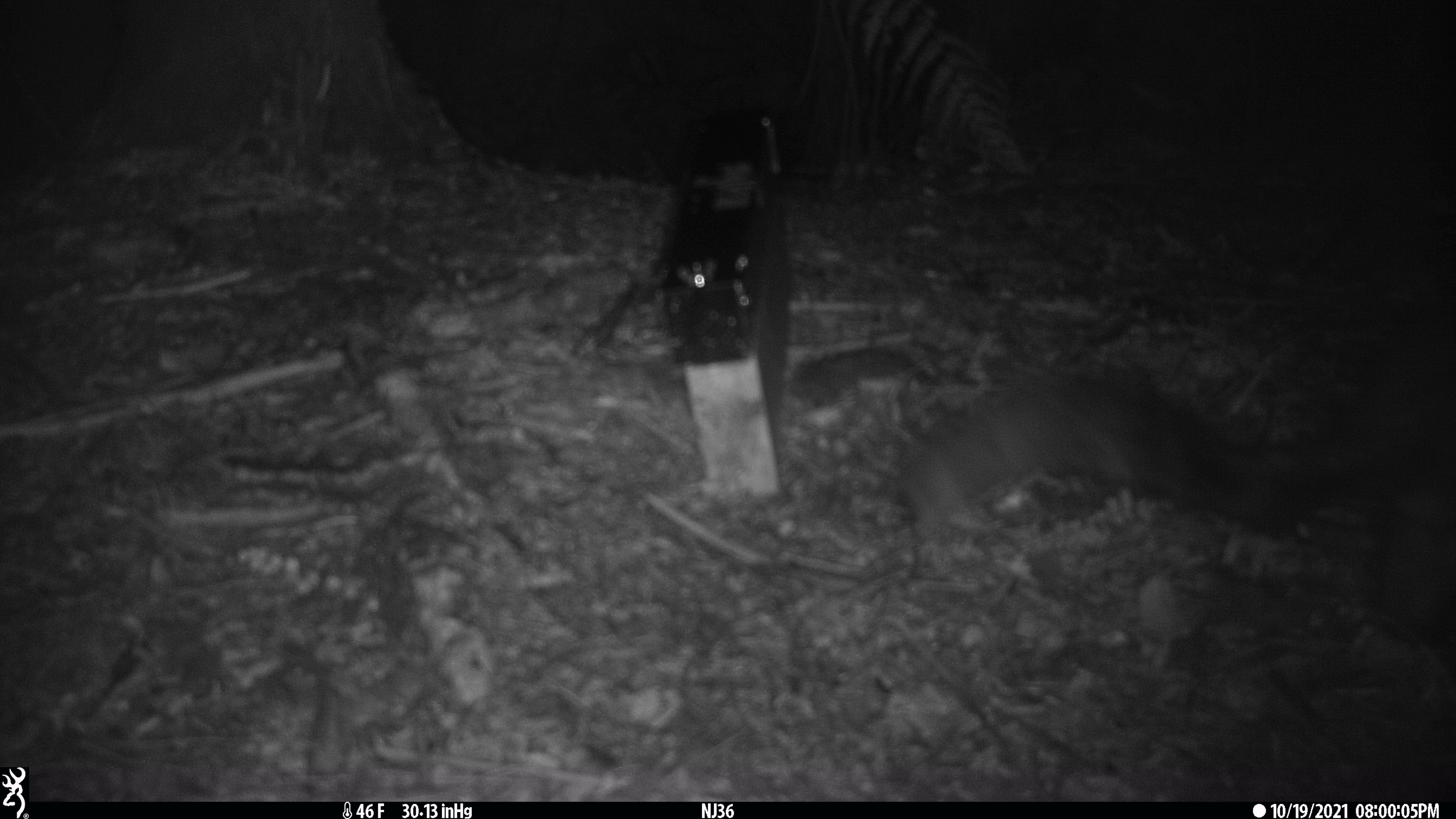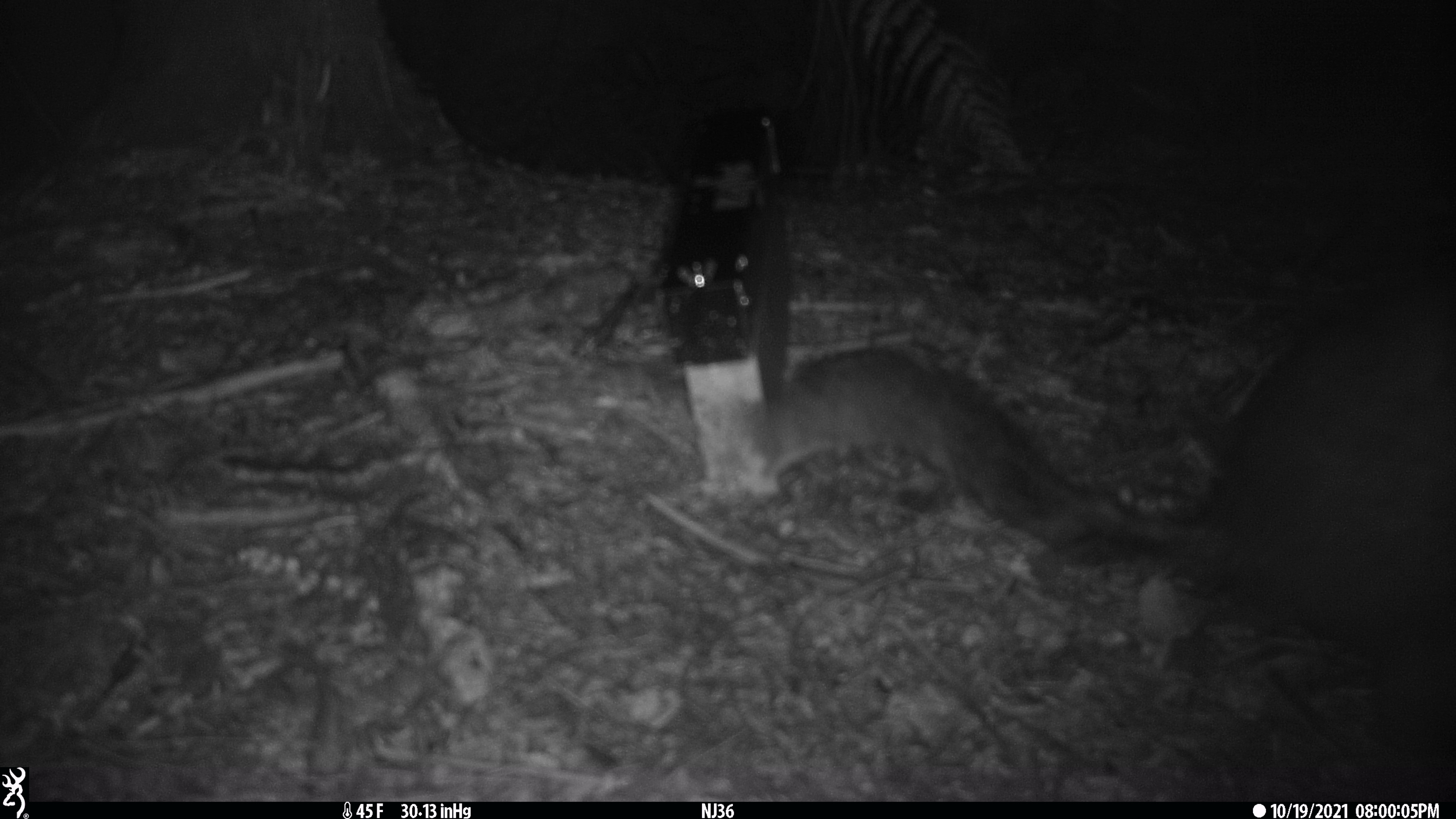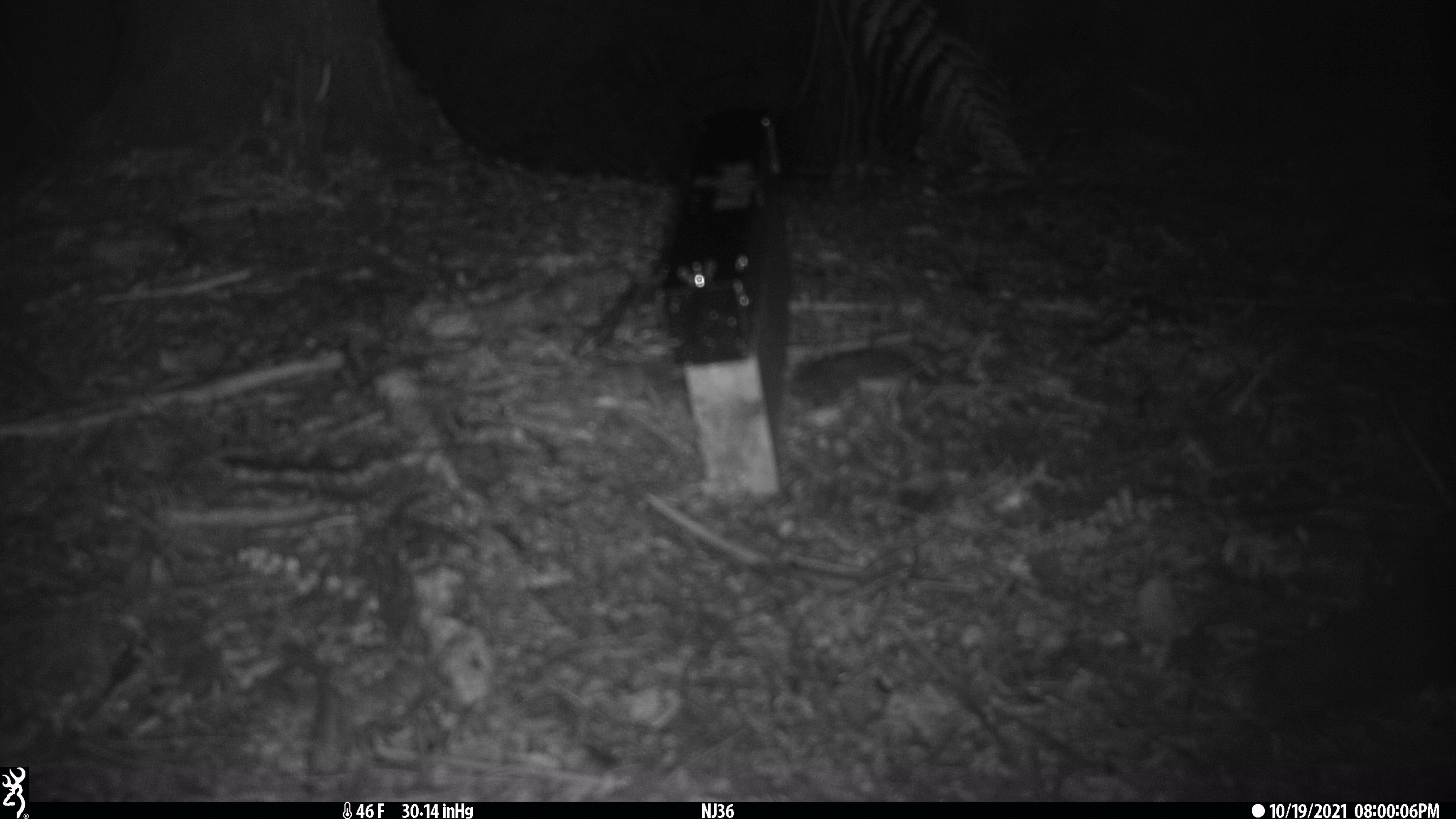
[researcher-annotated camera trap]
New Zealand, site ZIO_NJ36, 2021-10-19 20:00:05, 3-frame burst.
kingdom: Animalia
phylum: Chordata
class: Mammalia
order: Diprotodontia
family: Phalangeridae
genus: Trichosurus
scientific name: Trichosurus vulpecula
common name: common brushtail possum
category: possum